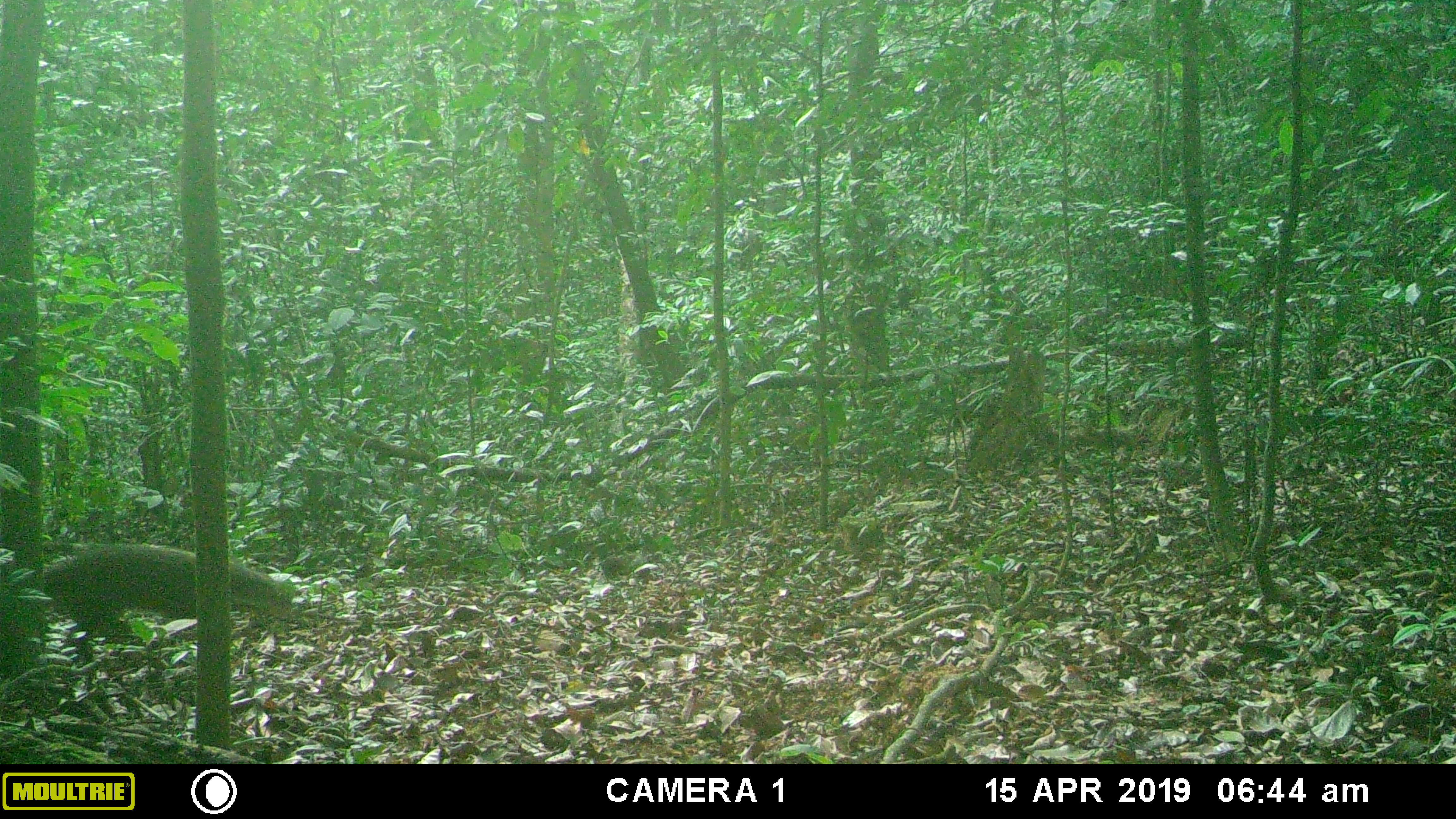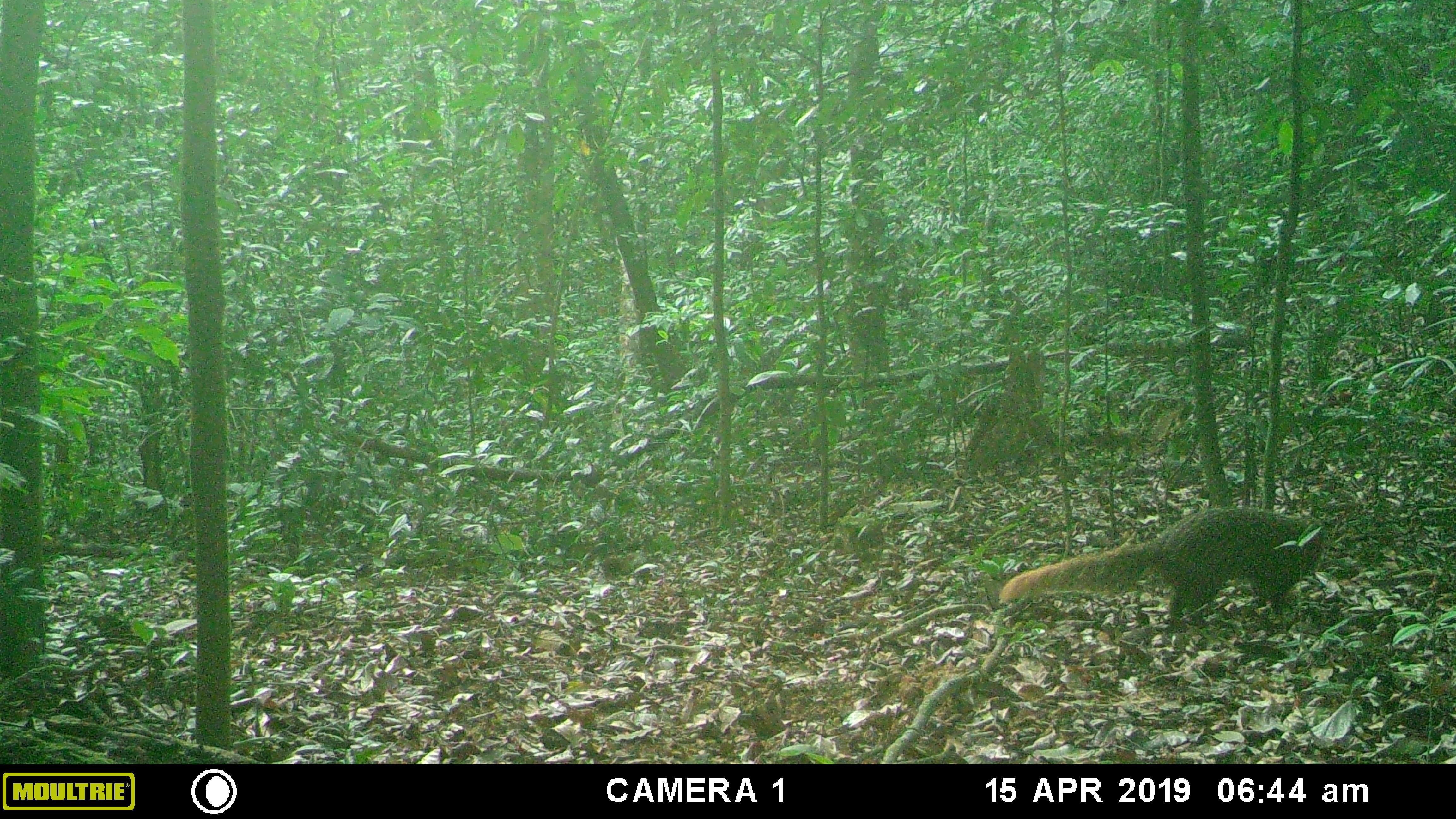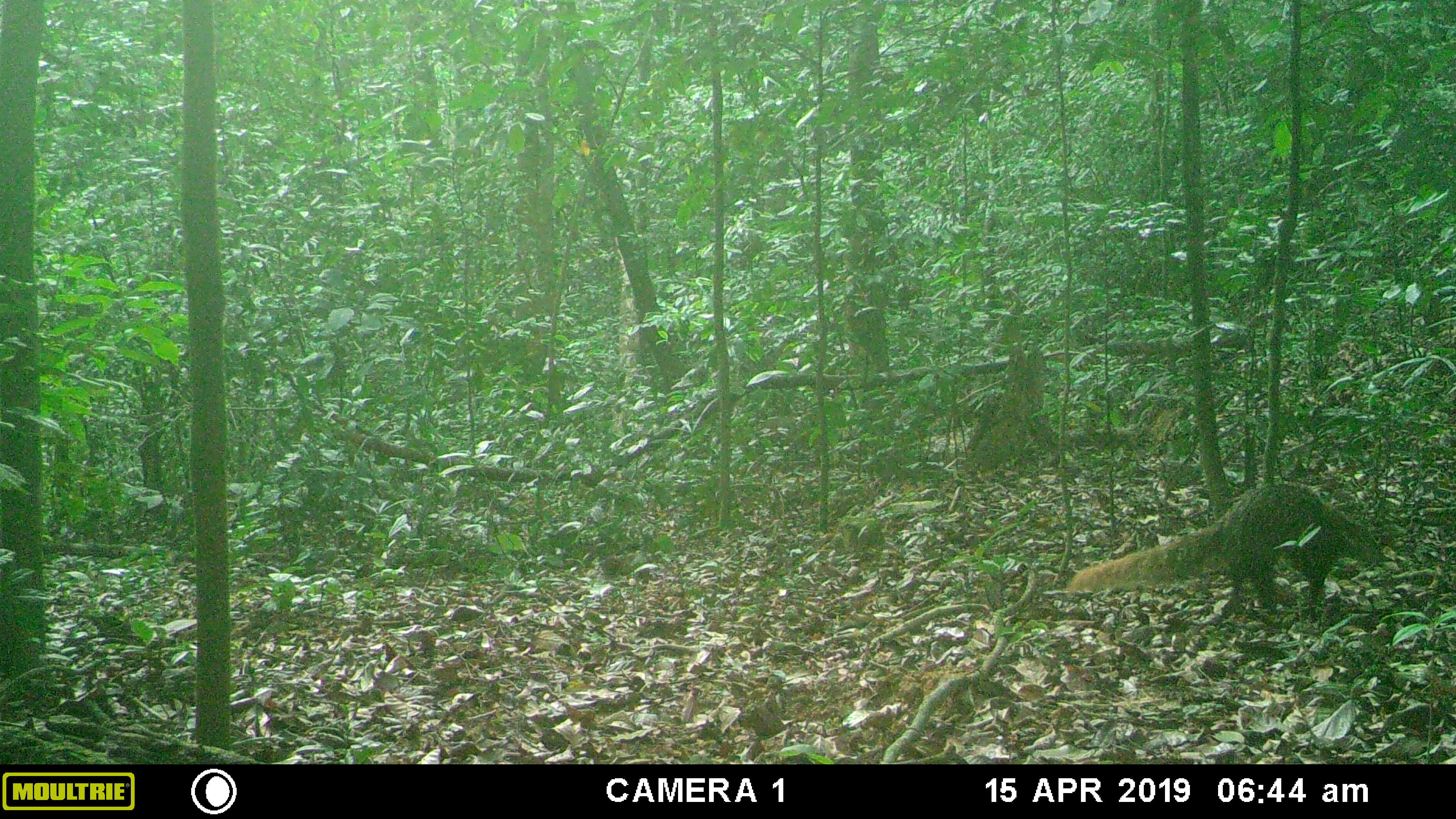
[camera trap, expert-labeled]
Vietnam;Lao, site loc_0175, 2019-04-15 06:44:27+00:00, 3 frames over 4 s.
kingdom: Animalia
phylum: Chordata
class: Mammalia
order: Carnivora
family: Herpestidae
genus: Urva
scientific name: Urva urva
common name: crab-eating mongoose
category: crab eating mongoose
Crab eating mongoose (crab-eating mongoose) (Urva urva). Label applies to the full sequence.